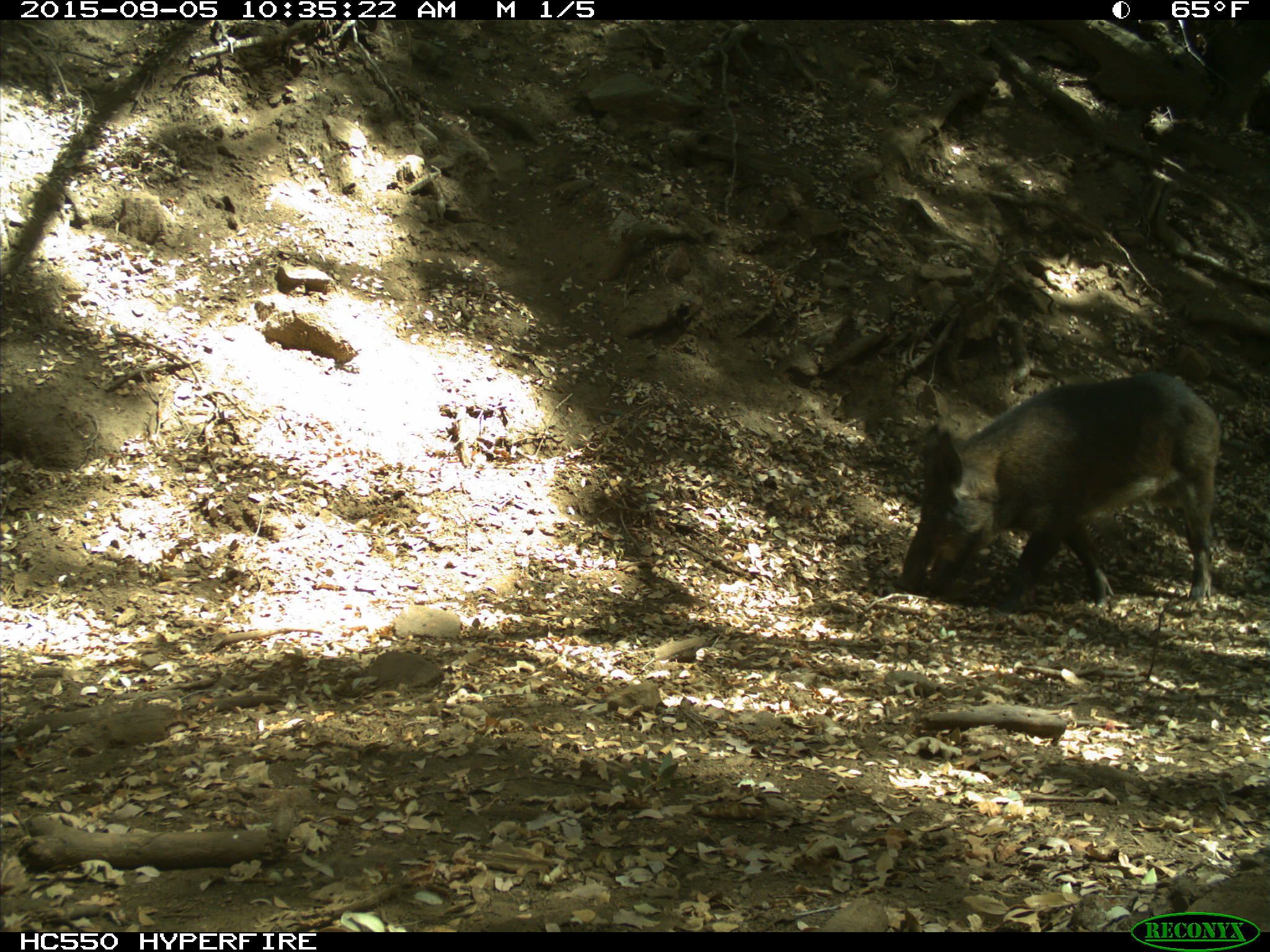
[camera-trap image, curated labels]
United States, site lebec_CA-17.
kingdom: Animalia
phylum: Chordata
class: Mammalia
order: Artiodactyla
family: Suidae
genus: Sus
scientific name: Sus scrofa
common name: wild boar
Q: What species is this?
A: Sus scrofa (wild boar).